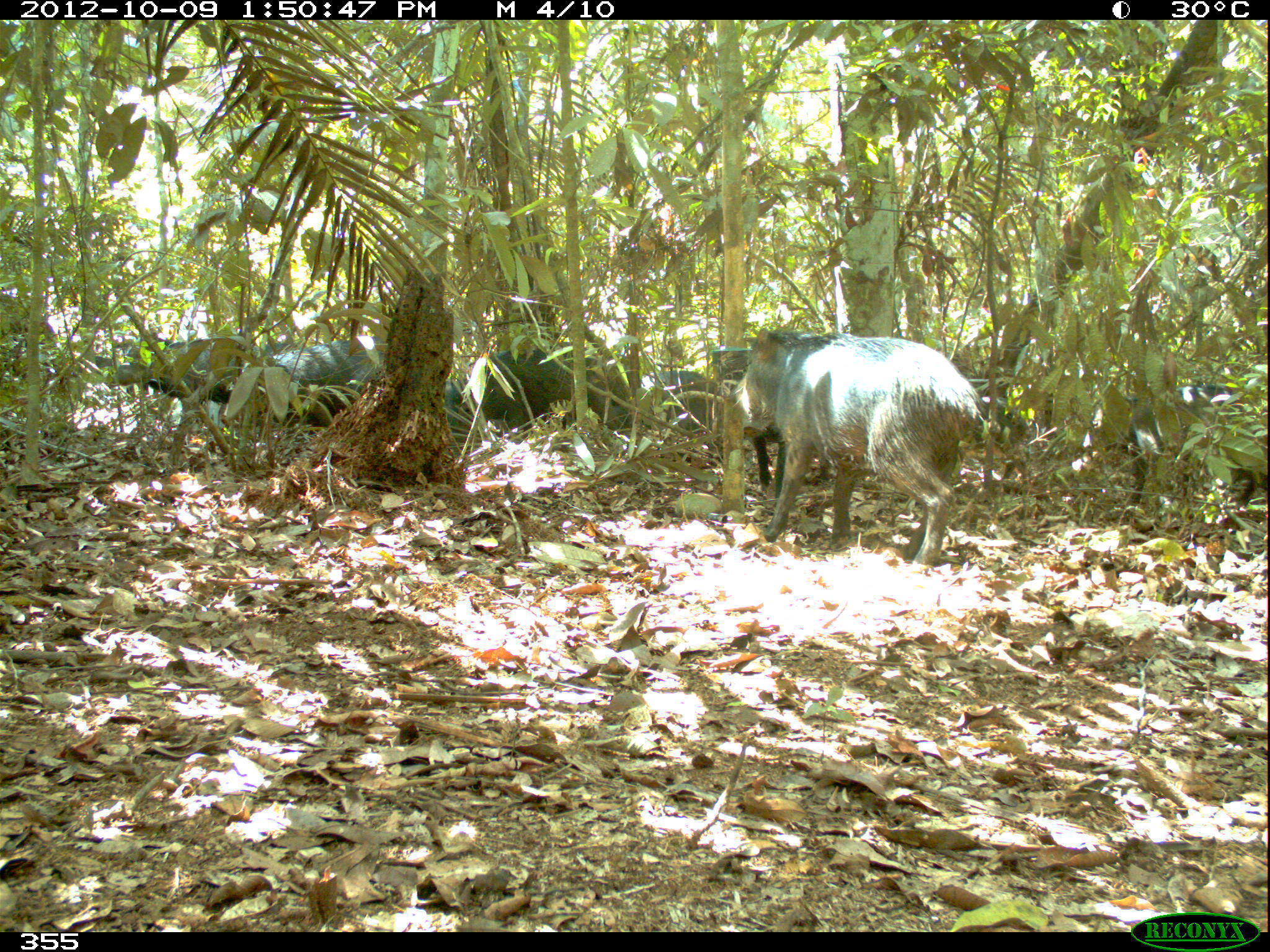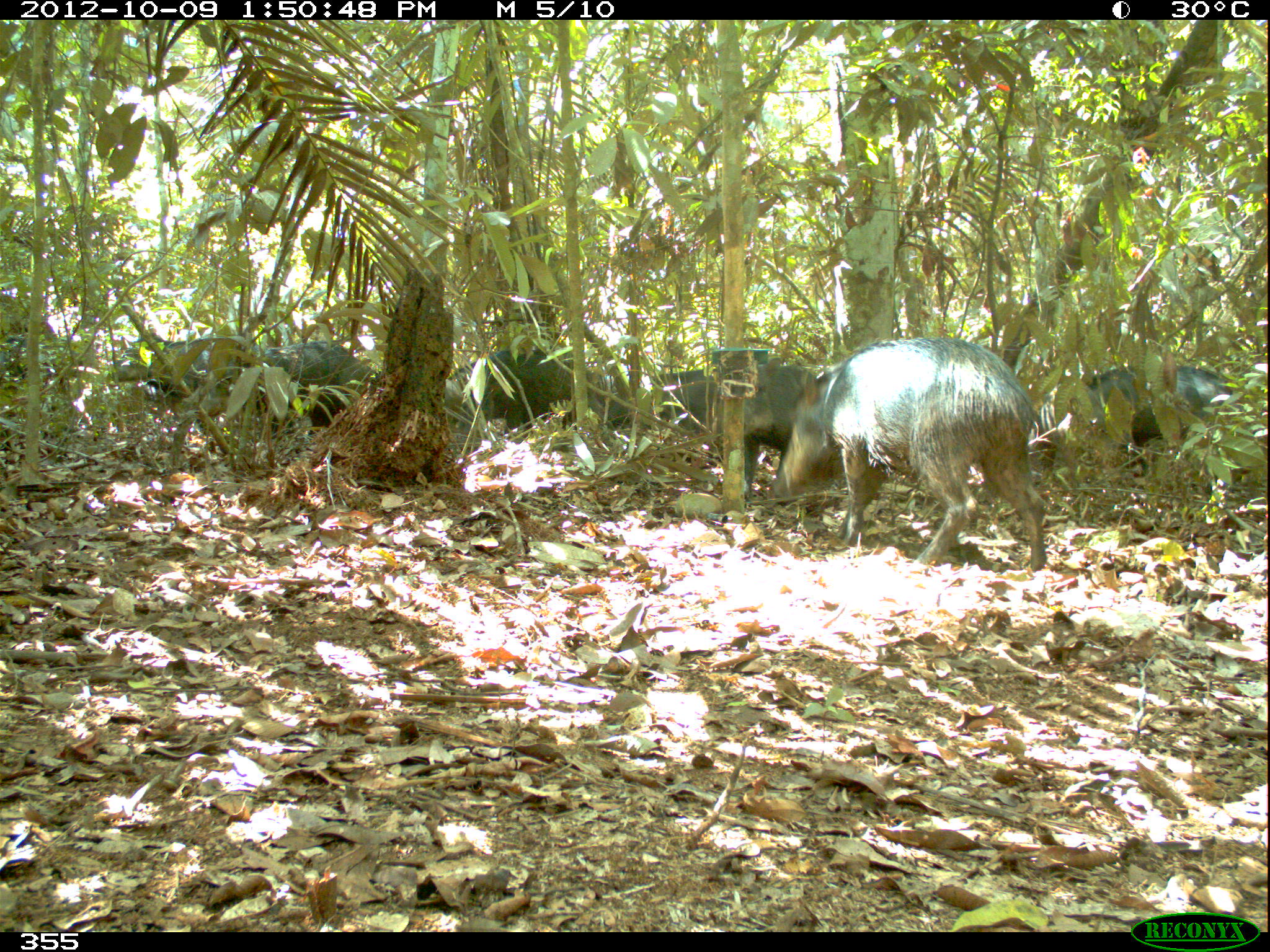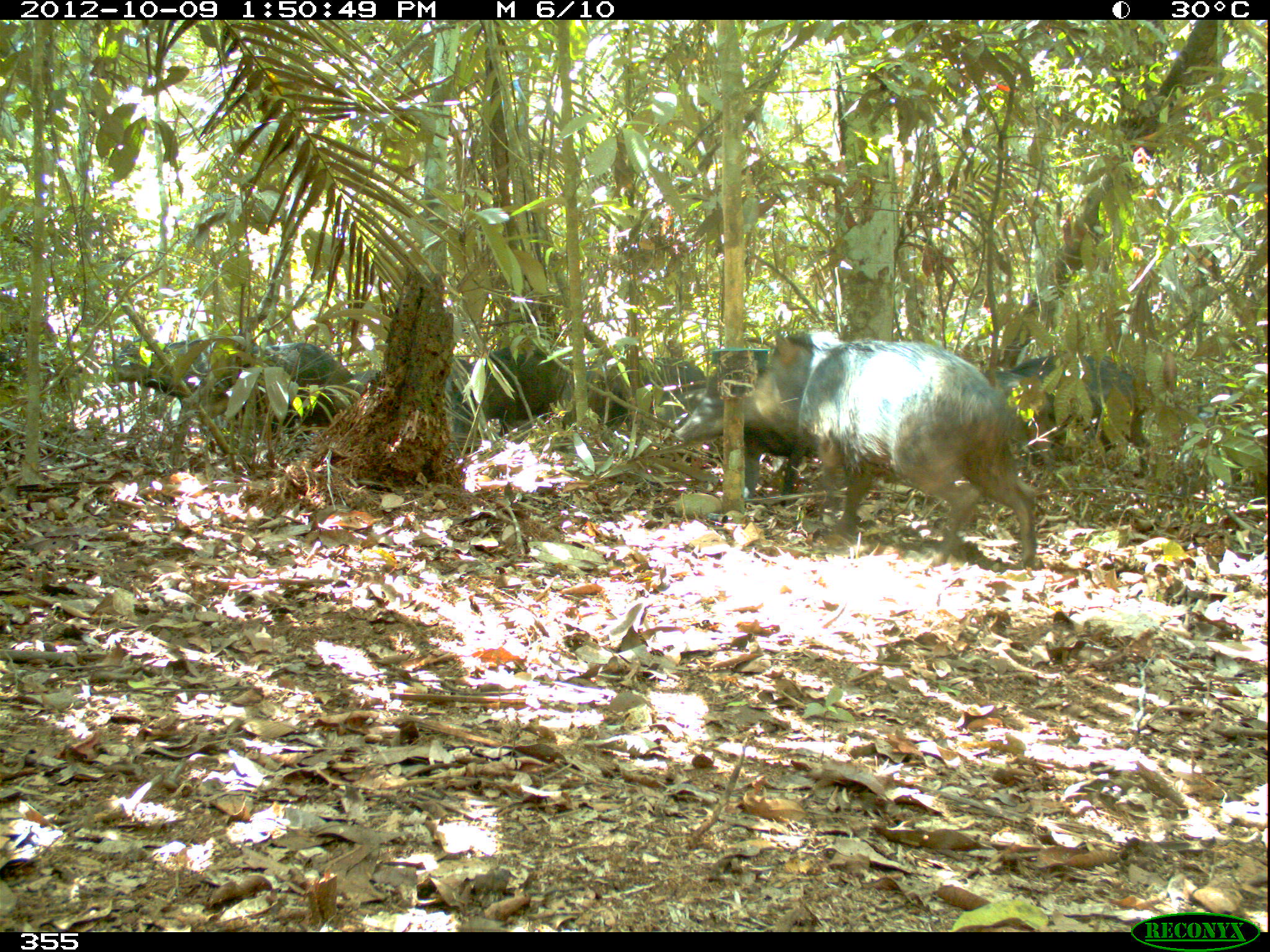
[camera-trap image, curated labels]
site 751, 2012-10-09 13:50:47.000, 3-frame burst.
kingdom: Animalia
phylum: Chordata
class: Mammalia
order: Artiodactyla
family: Tayassuidae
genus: Tayassu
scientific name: Tayassu pecari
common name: white-lipped peccary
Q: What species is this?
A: Tayassu pecari (white-lipped peccary).